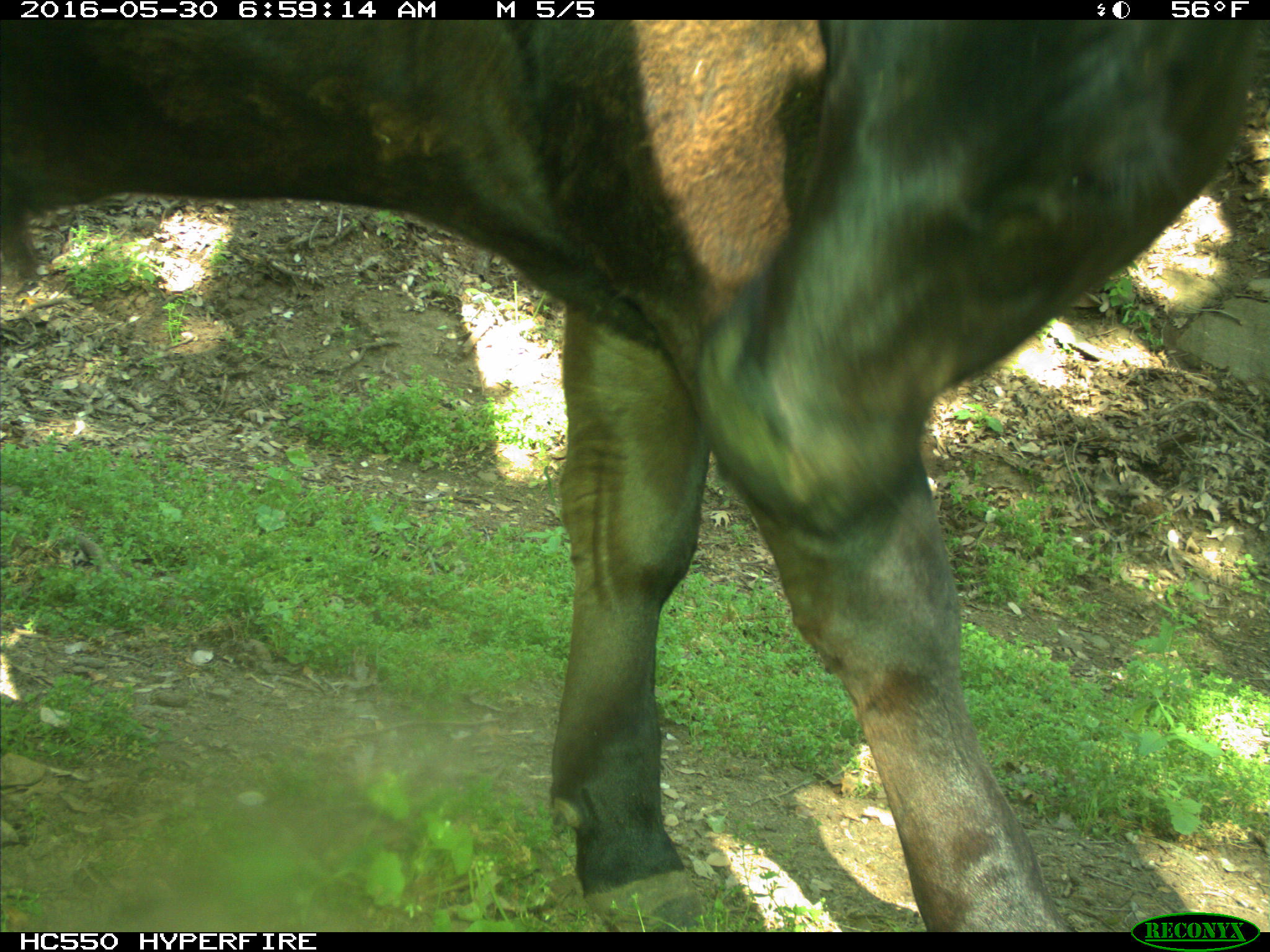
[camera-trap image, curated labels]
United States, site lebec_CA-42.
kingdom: Animalia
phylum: Chordata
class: Mammalia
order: Artiodactyla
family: Bovidae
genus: Bos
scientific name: Bos taurus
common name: domestic cow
Bos taurus (domestic cow).